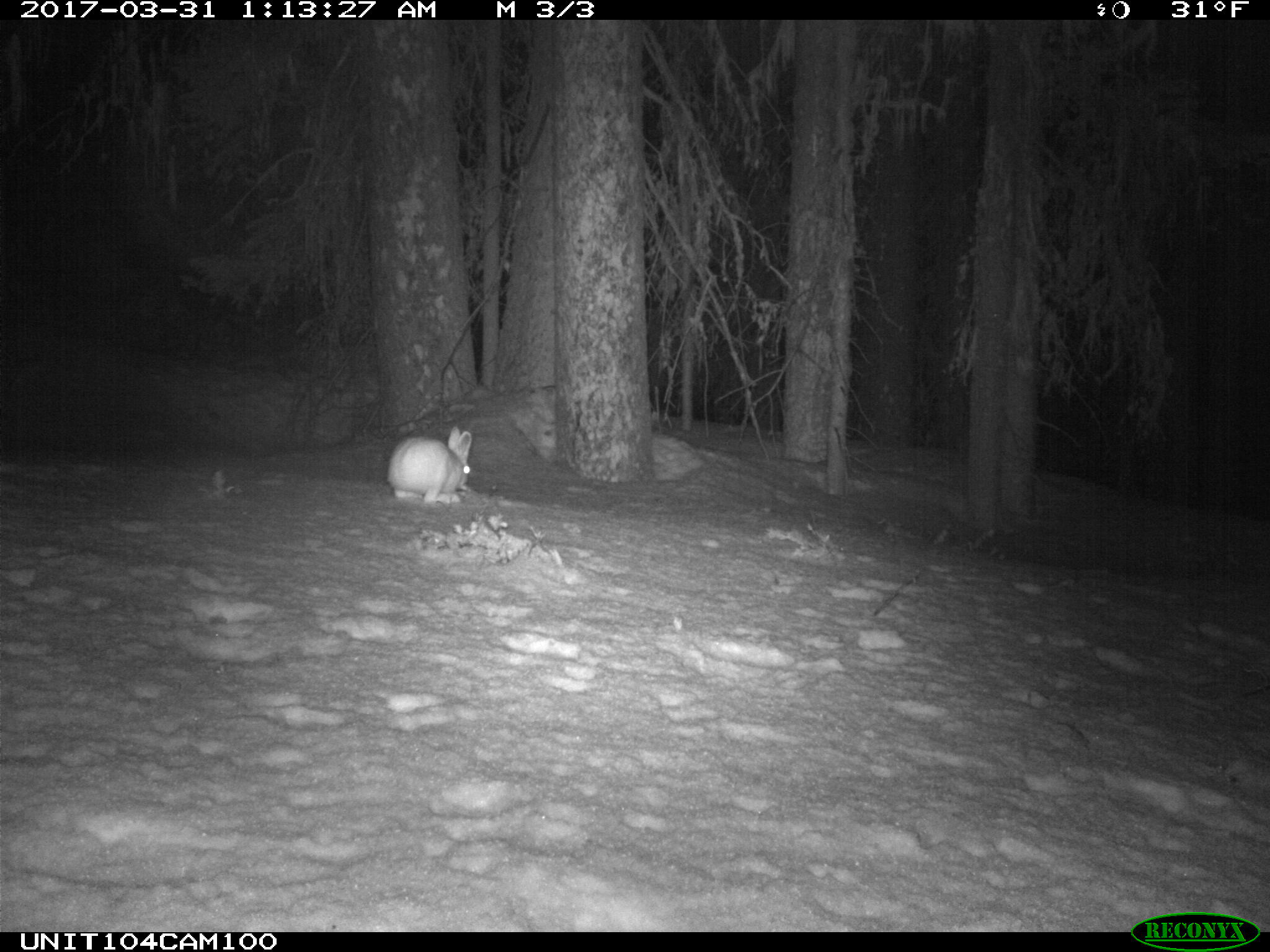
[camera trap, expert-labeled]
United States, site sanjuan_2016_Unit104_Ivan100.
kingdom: Animalia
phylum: Chordata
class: Mammalia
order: Lagomorpha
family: Leporidae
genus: Lepus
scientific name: Lepus americanus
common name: snowshoe hare